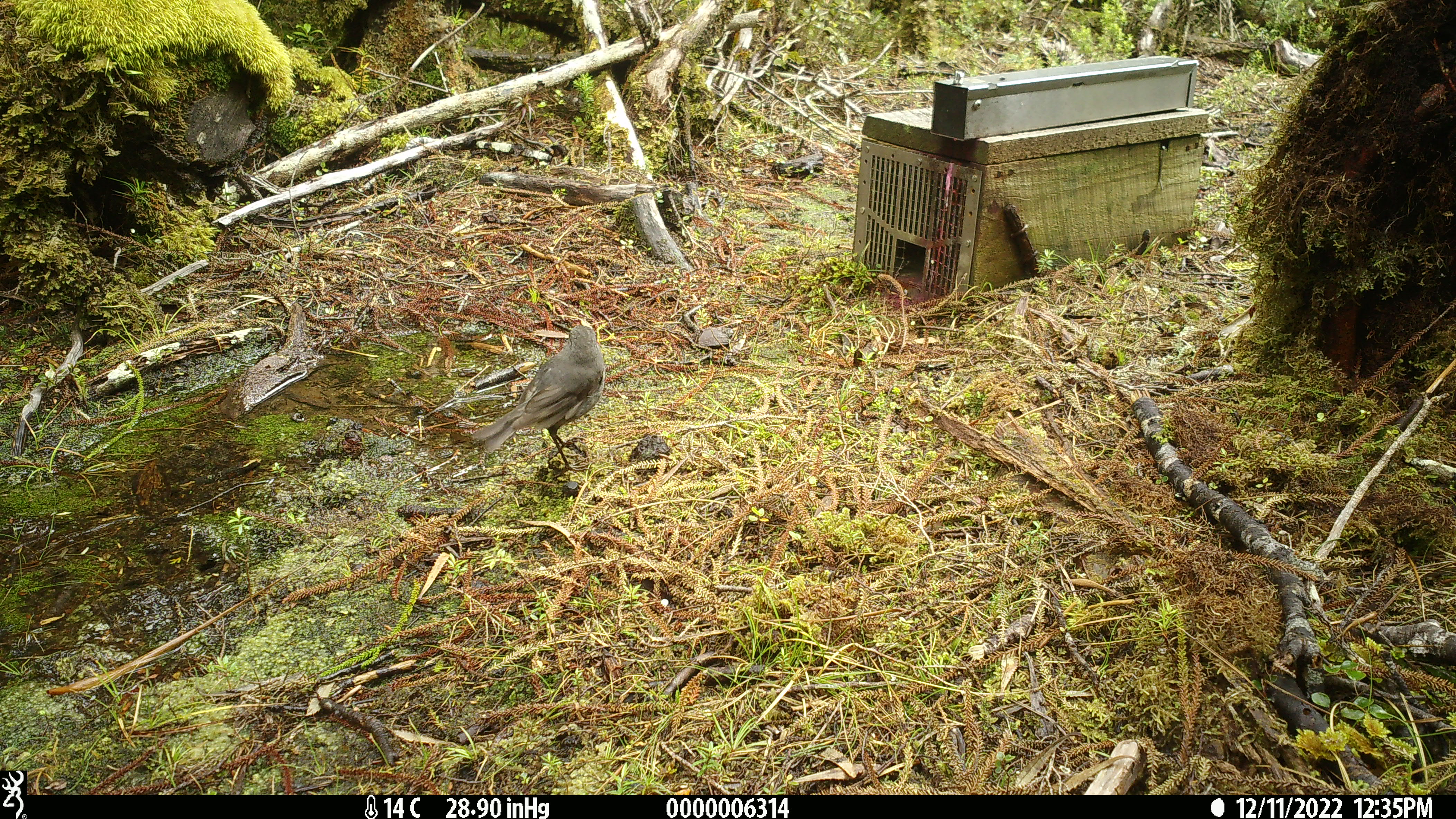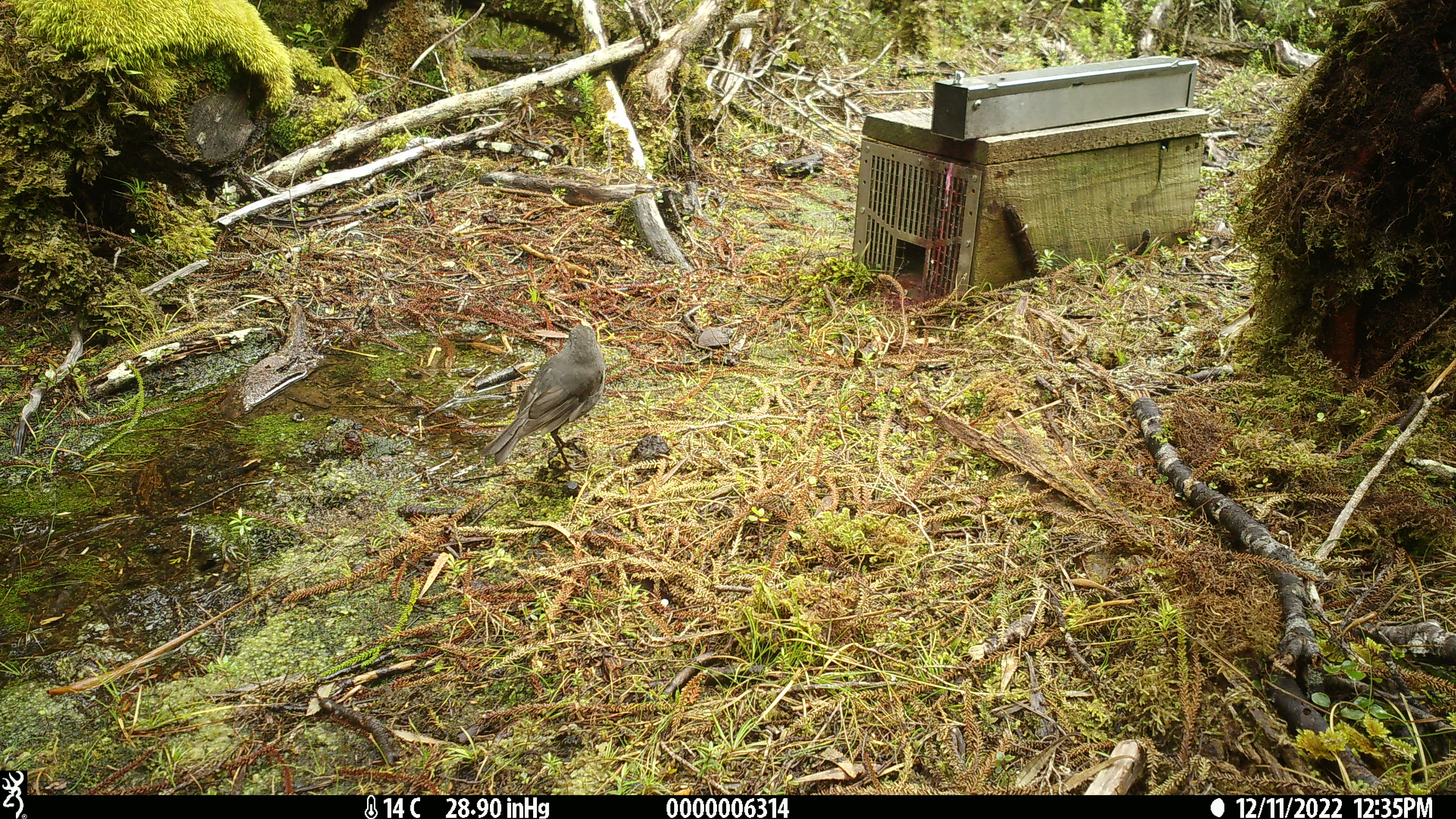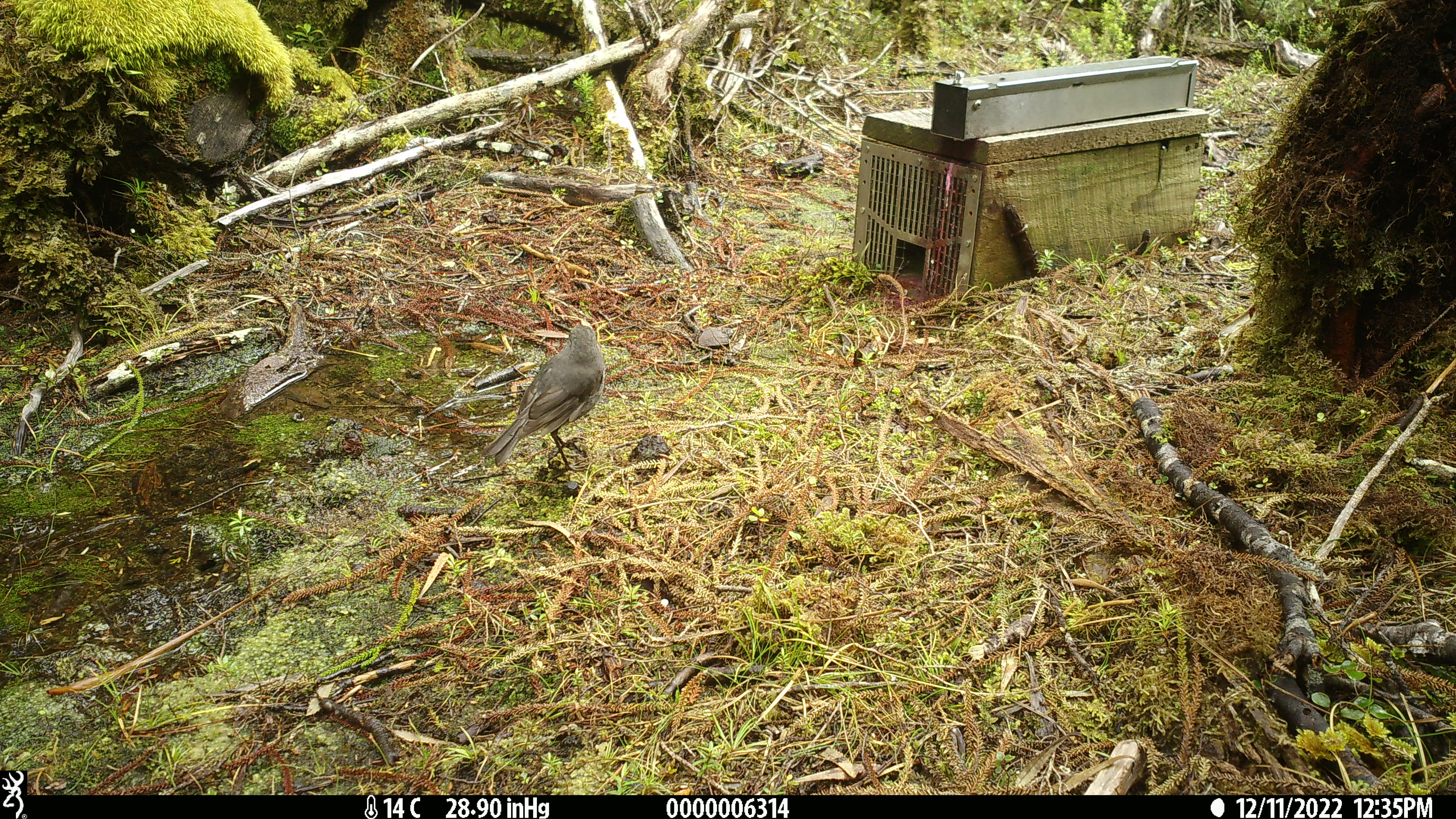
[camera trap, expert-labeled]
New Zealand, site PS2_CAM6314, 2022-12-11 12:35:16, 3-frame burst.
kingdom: Animalia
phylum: Chordata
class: Aves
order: Passeriformes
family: Petroicidae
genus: Petroica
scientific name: Petroica australis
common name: new zealand robin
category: robin